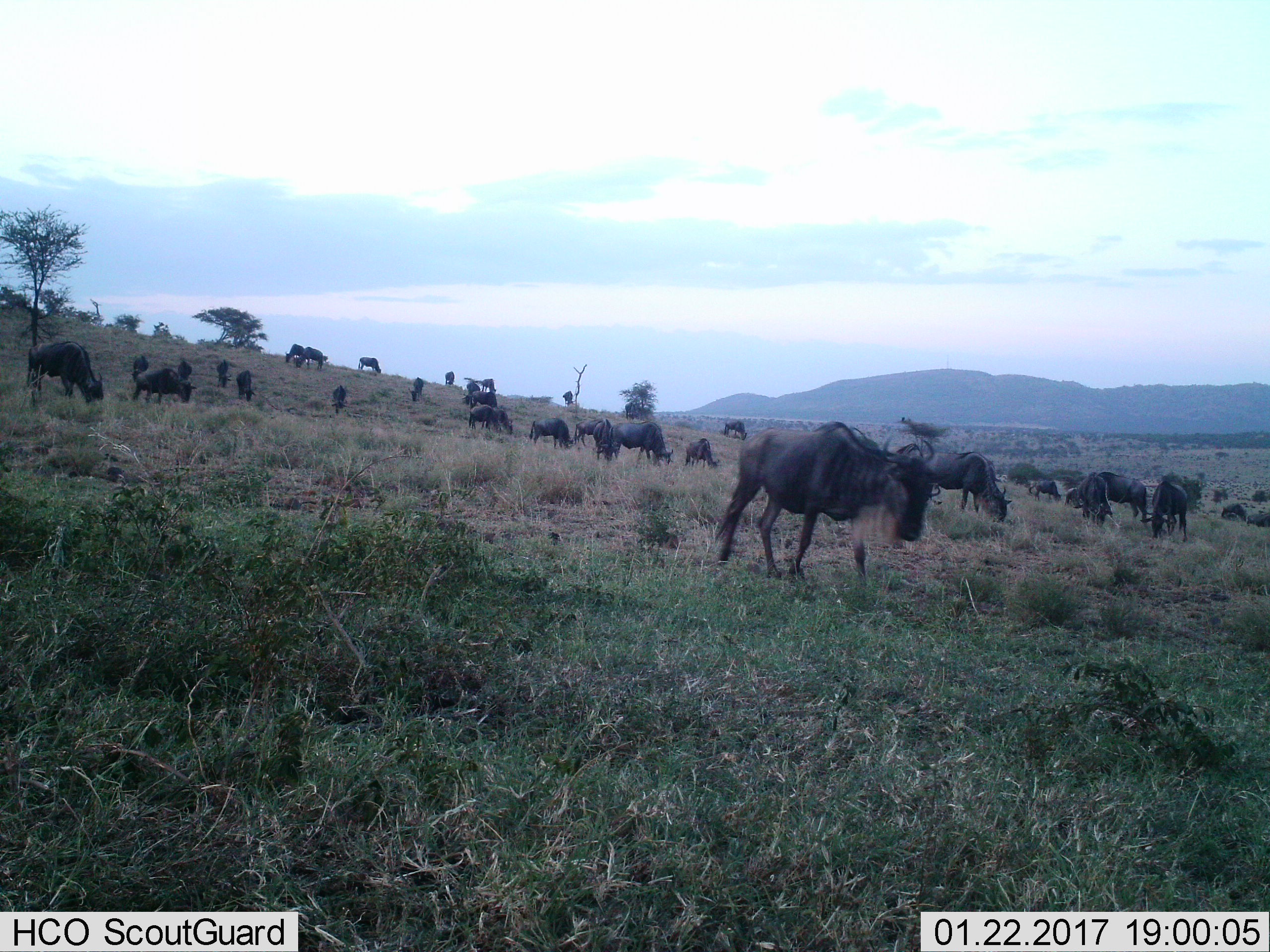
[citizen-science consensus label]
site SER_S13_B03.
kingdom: Animalia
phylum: Chordata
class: Mammalia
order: Artiodactyla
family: Bovidae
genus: Connochaetes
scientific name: Connochaetes taurinus taurinus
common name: blue wildebeest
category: wildebeestblue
Wildebeestblue (blue wildebeest) (Connochaetes taurinus taurinus), count 11-50. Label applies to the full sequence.